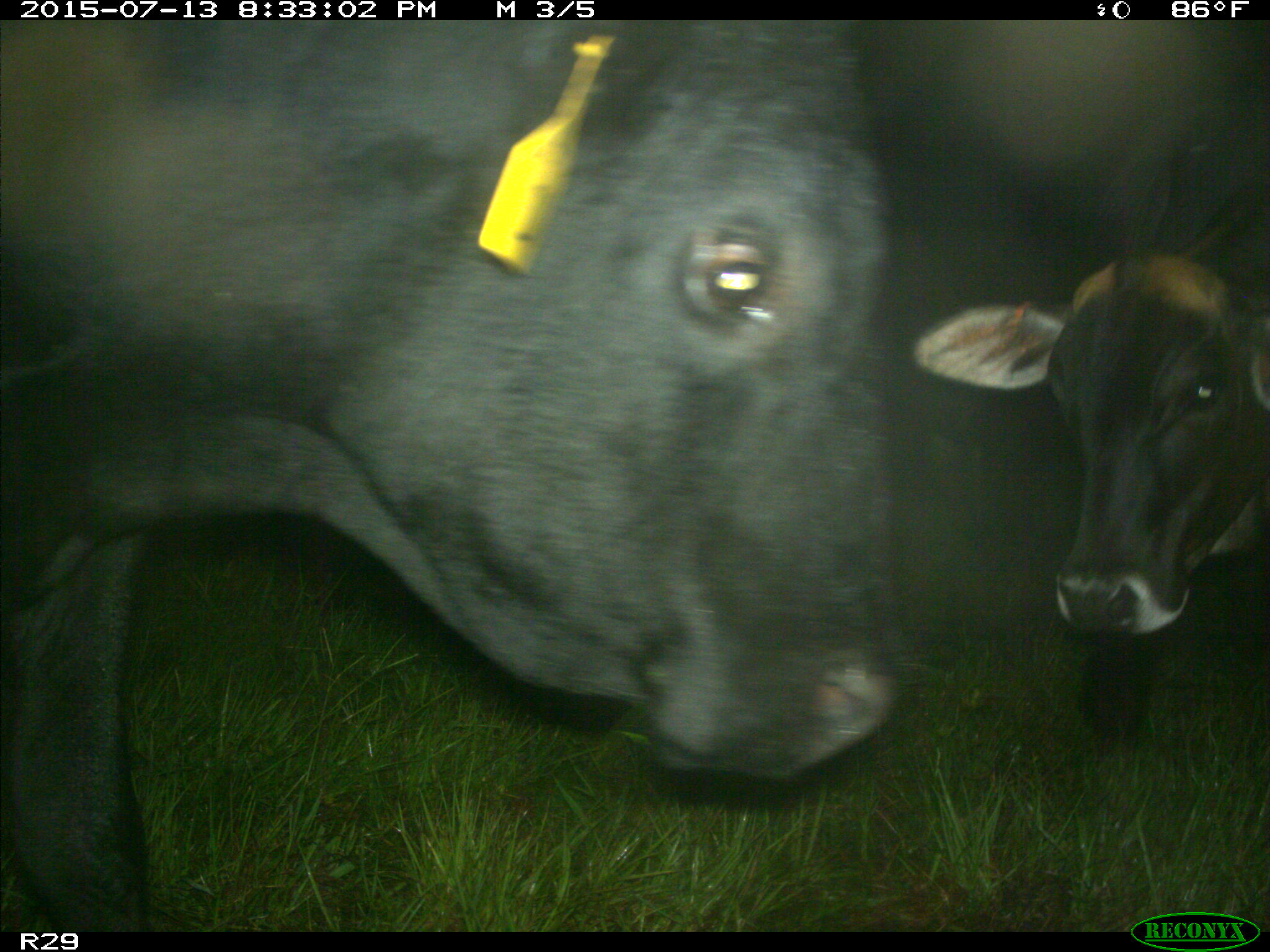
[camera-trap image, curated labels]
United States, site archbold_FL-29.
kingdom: Animalia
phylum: Chordata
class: Mammalia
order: Artiodactyla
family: Bovidae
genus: Bos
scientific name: Bos taurus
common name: domestic cow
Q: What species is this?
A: Bos taurus (domestic cow).